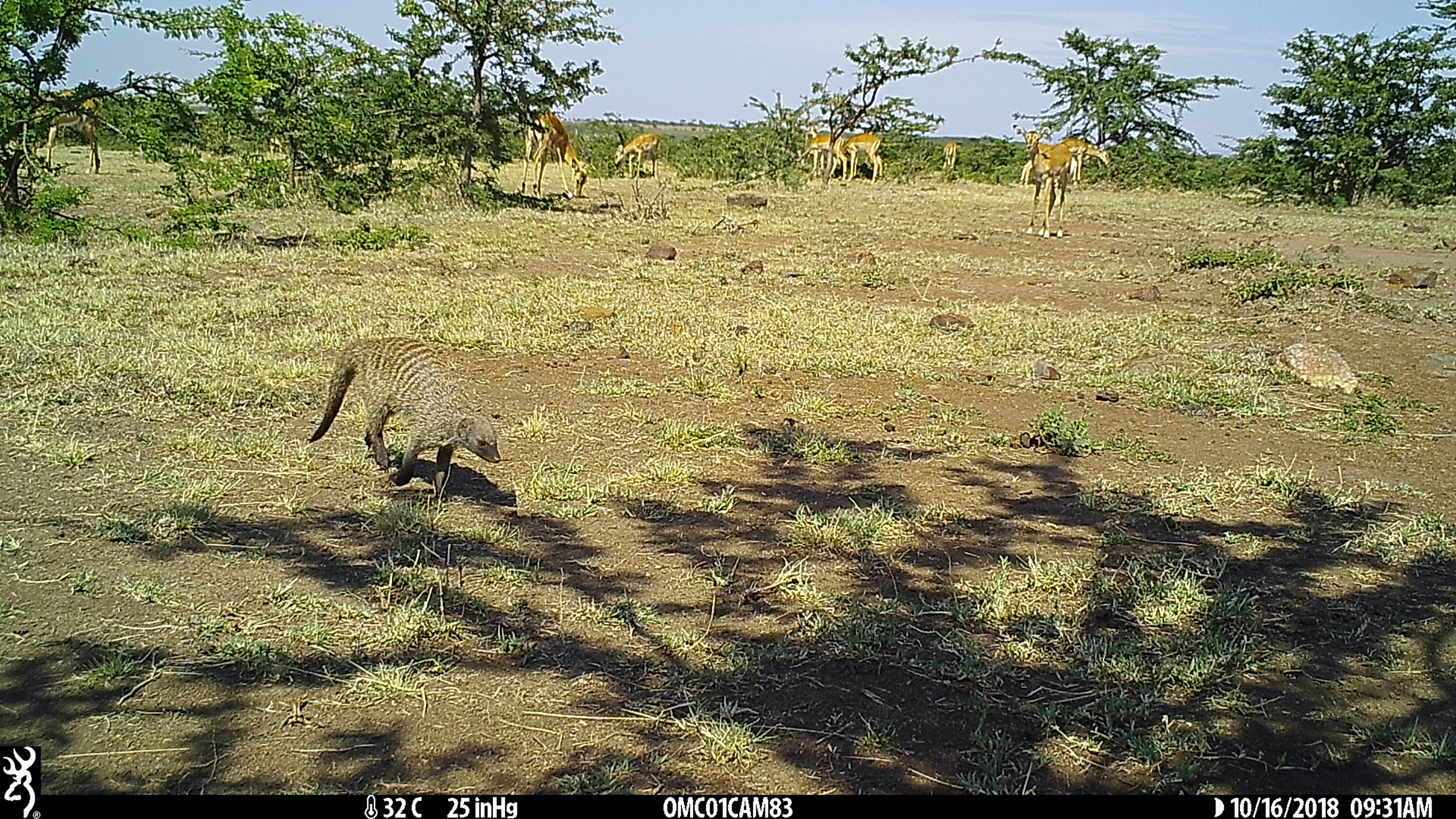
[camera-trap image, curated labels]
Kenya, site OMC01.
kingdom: Animalia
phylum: Chordata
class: Mammalia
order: Artiodactyla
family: Bovidae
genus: Aepyceros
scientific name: Aepyceros melampus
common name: impala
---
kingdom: Animalia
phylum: Chordata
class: Mammalia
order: Carnivora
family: Herpestidae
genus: Mungos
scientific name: Mungos mungo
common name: banded mongoose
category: mongoose banded